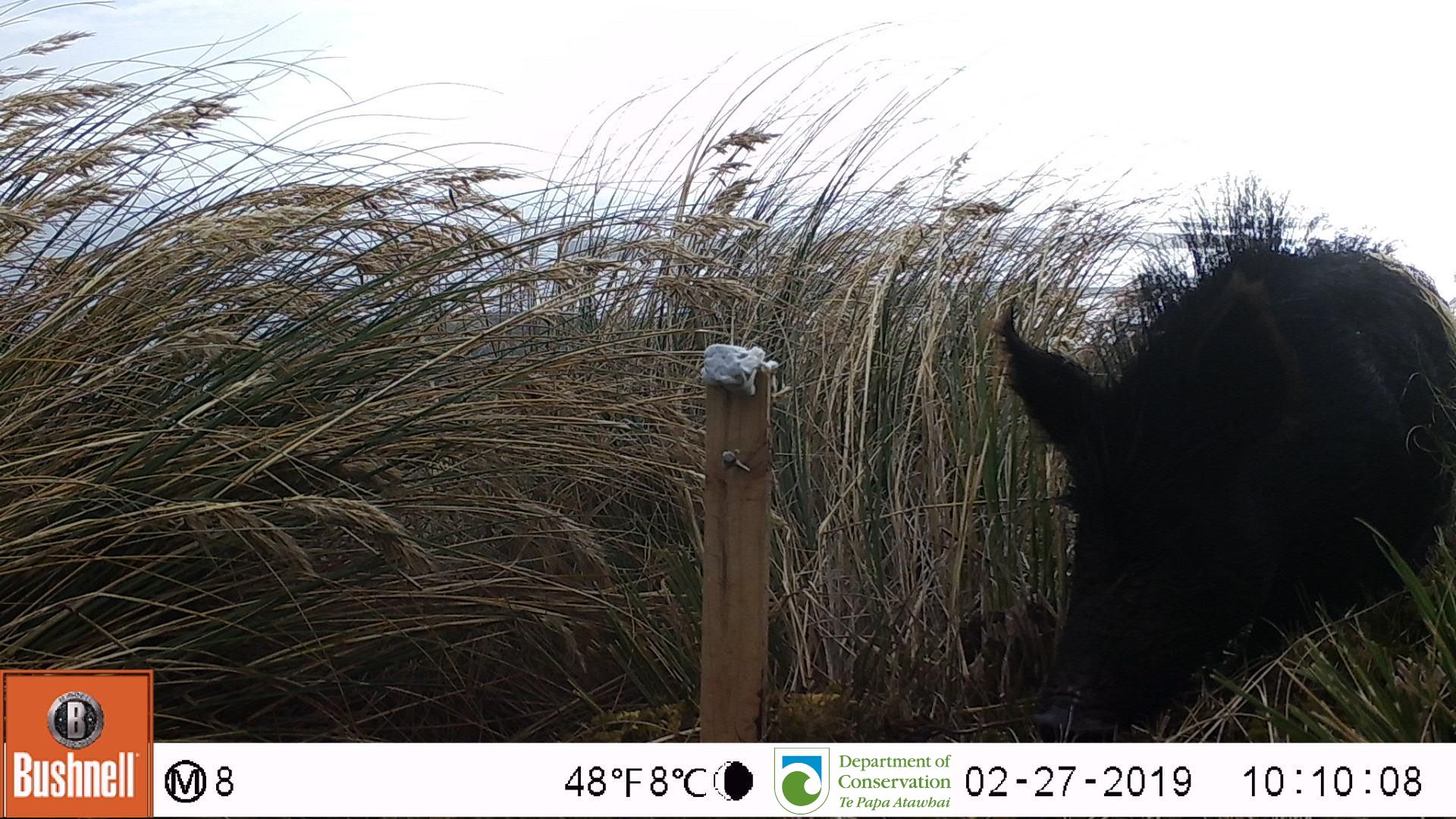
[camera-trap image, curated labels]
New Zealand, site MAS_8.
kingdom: Animalia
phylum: Chordata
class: Mammalia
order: Artiodactyla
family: Suidae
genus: Sus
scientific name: Sus scrofa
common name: pig